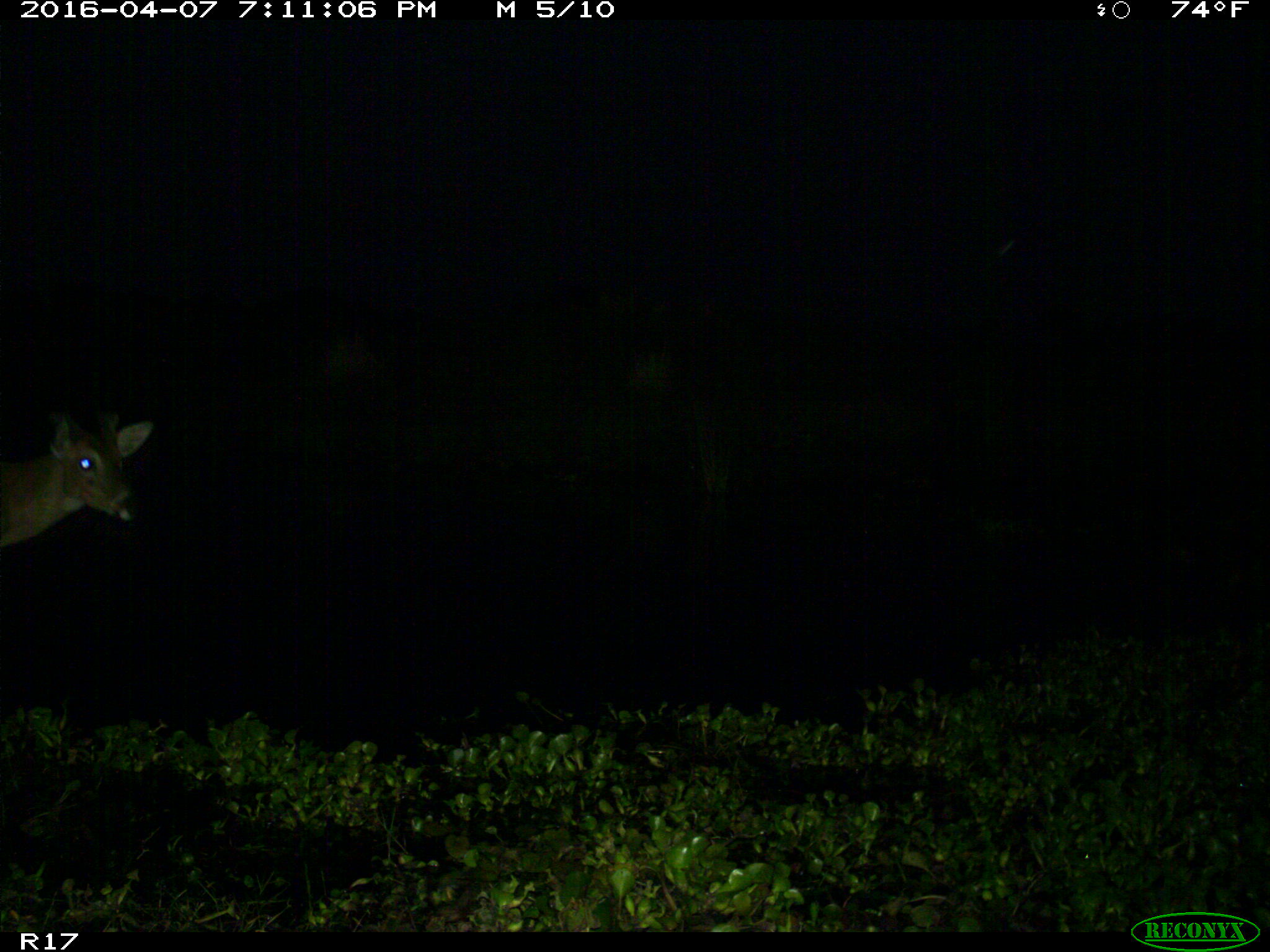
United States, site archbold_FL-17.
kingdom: Animalia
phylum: Chordata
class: Mammalia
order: Artiodactyla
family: Cervidae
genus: Odocoileus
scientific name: Odocoileus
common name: deer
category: unidentified deer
Unidentified deer (deer) (Odocoileus).